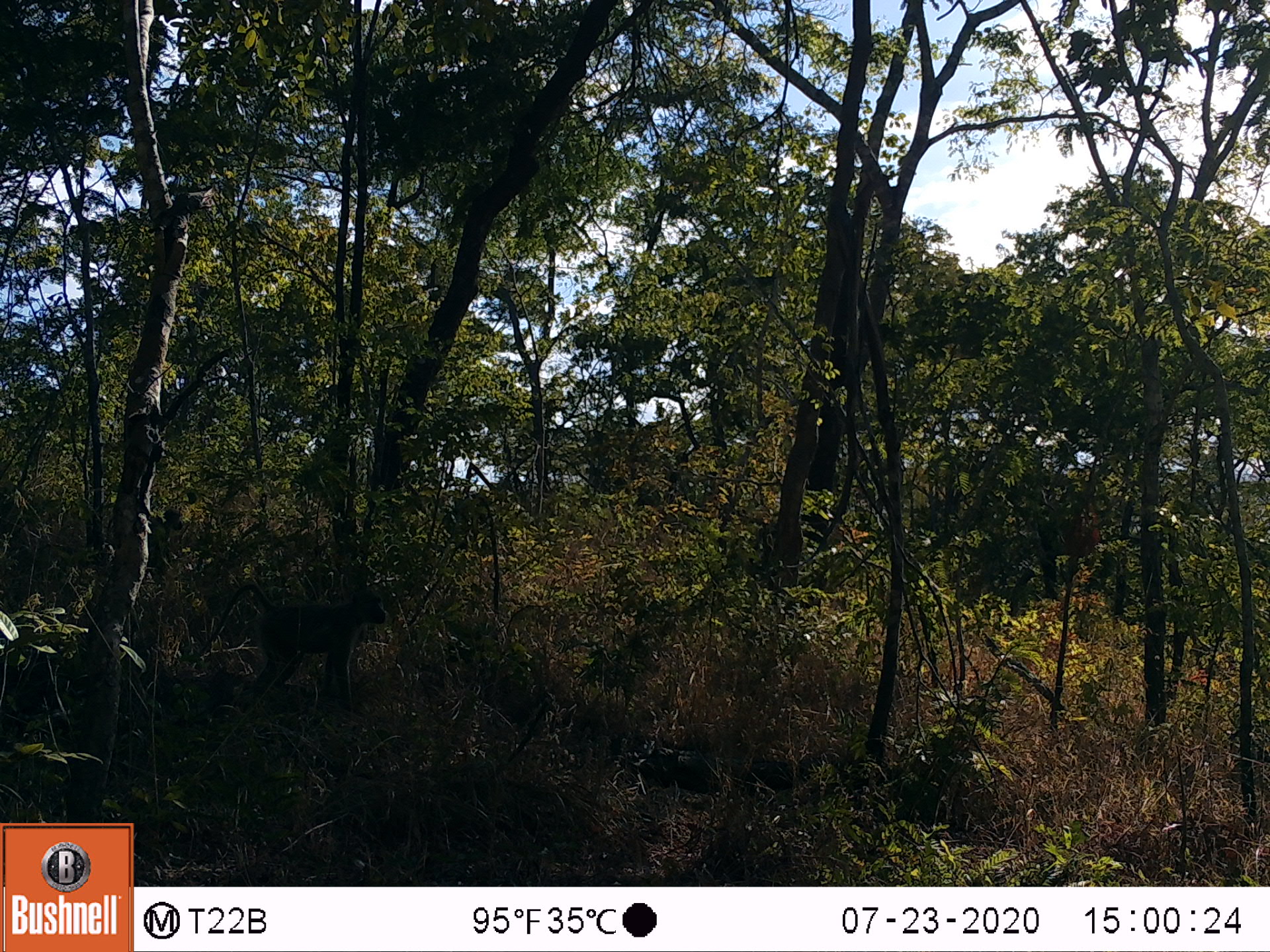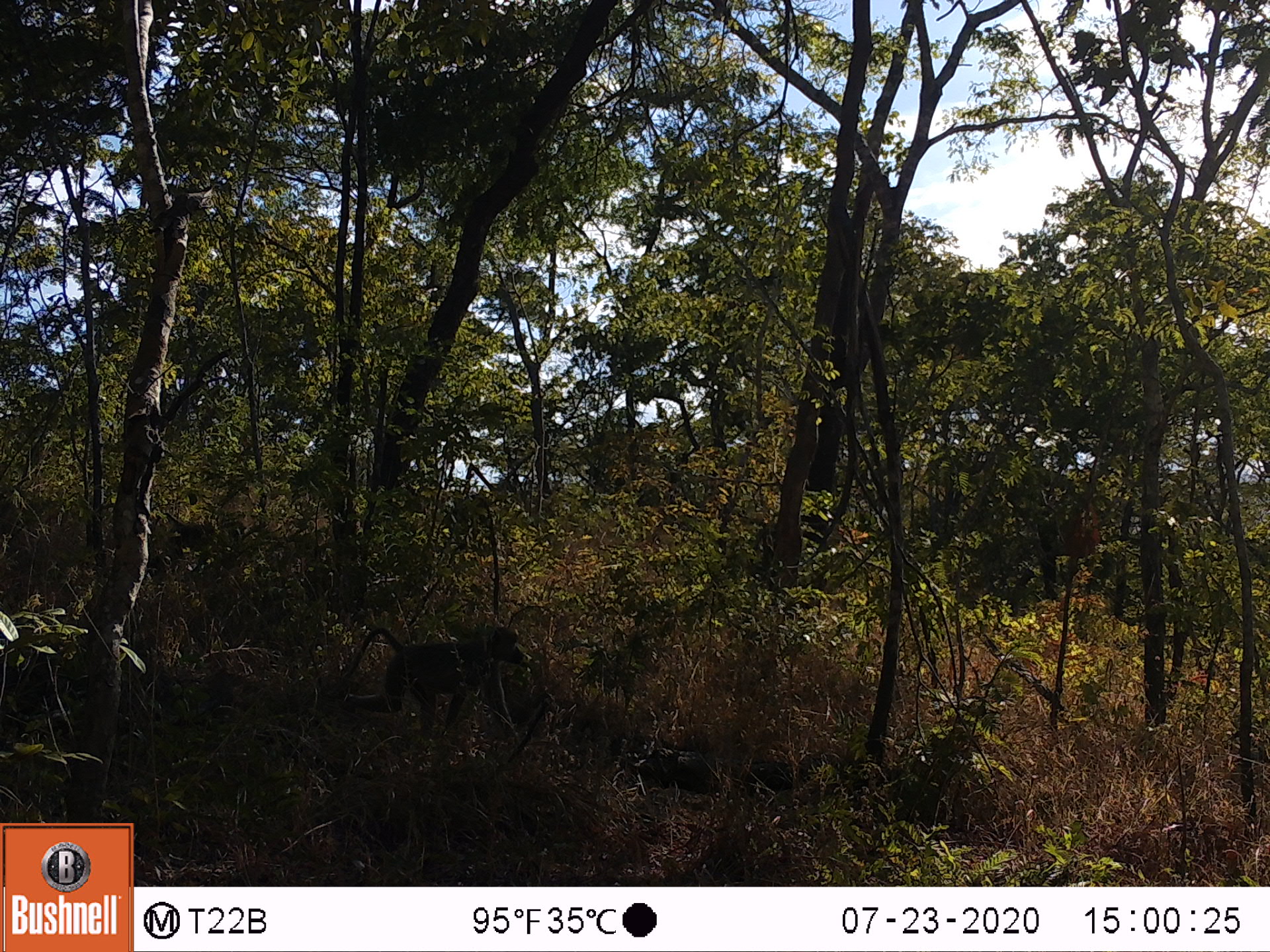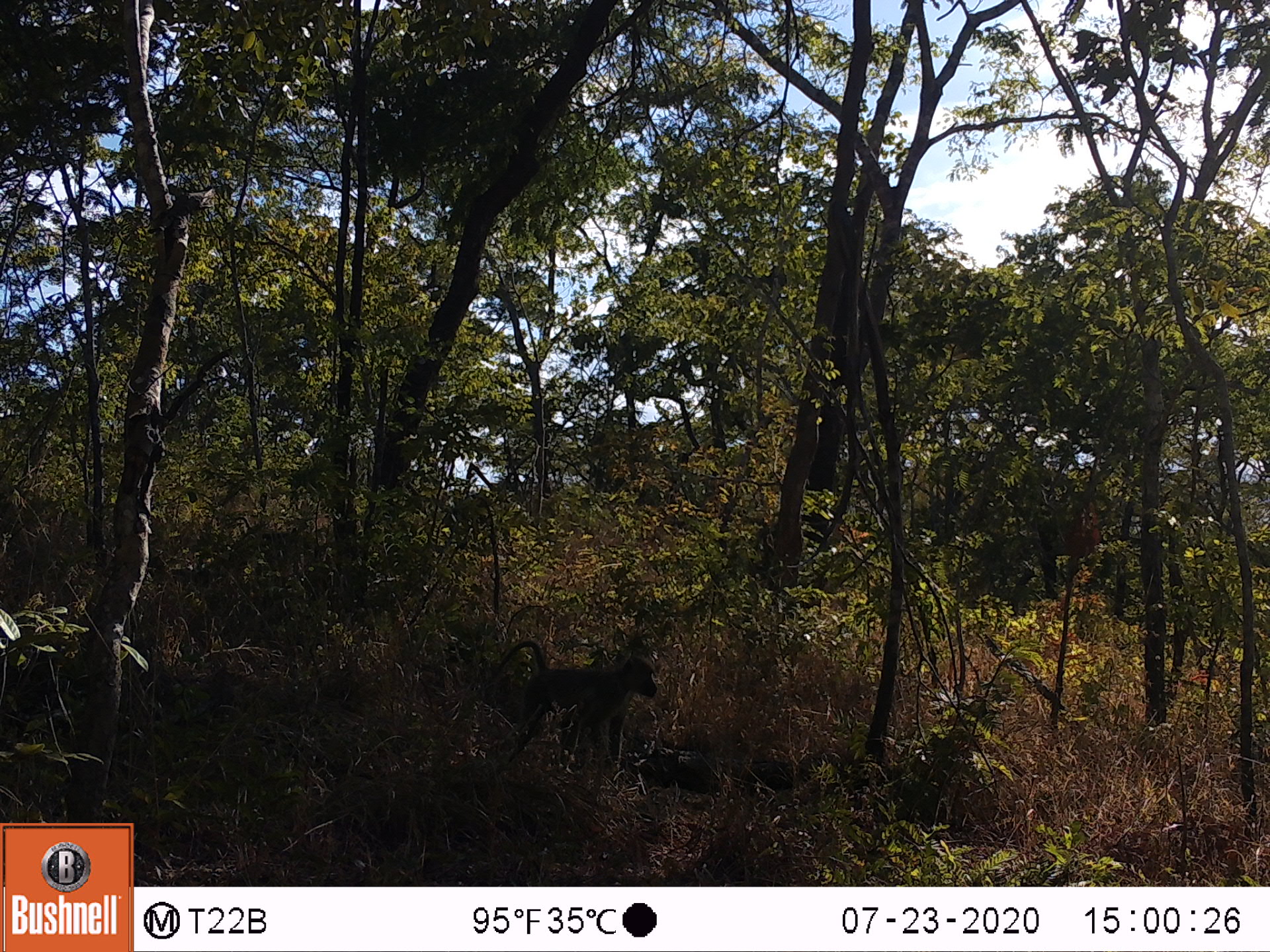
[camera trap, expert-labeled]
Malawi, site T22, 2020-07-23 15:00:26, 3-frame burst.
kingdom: Animalia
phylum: Chordata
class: Mammalia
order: Primates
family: Cercopithecidae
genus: Papio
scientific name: Papio cynocephalus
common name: yellow baboon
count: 1